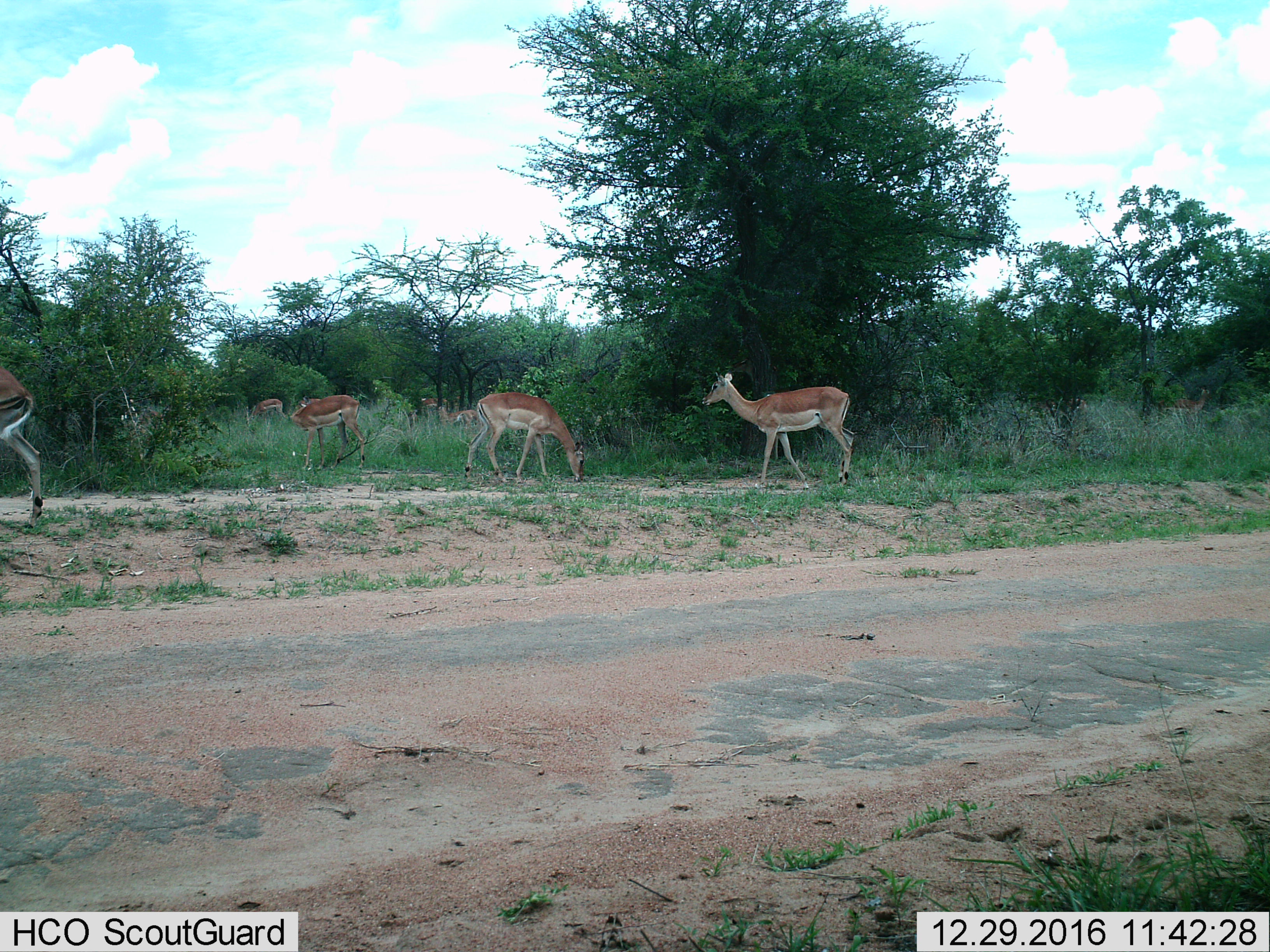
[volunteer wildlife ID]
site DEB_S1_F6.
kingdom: Animalia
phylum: Chordata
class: Mammalia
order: Artiodactyla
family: Bovidae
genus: Aepyceros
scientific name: Aepyceros melampus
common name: impala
Impala (Aepyceros melampus), count 8. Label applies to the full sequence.